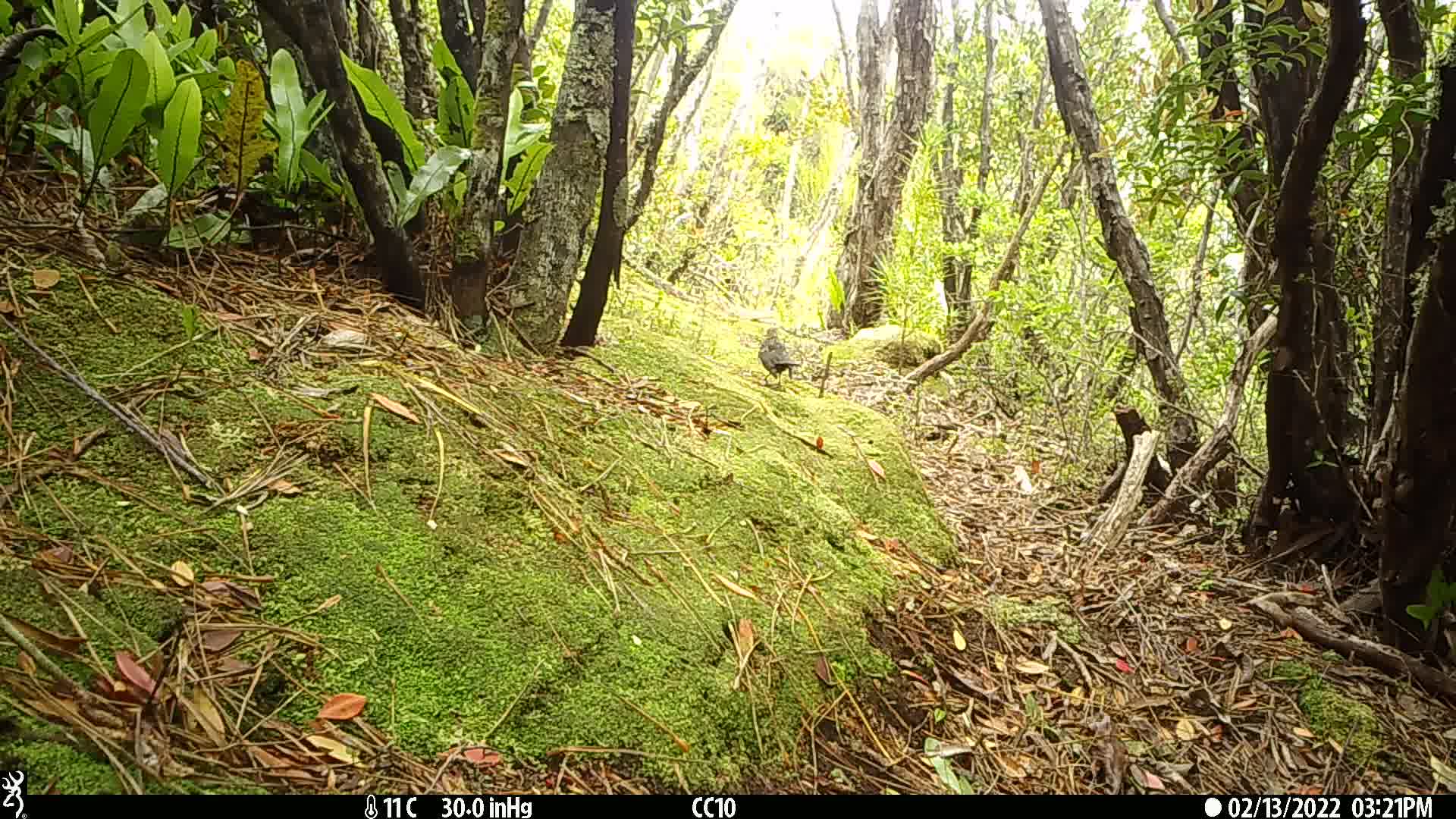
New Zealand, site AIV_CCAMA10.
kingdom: Animalia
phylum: Chordata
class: Aves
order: Passeriformes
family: Turdidae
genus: Turdus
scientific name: Turdus merula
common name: eurasian blackbird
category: blackbird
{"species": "blackbird (eurasian blackbird) (Turdus merula)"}